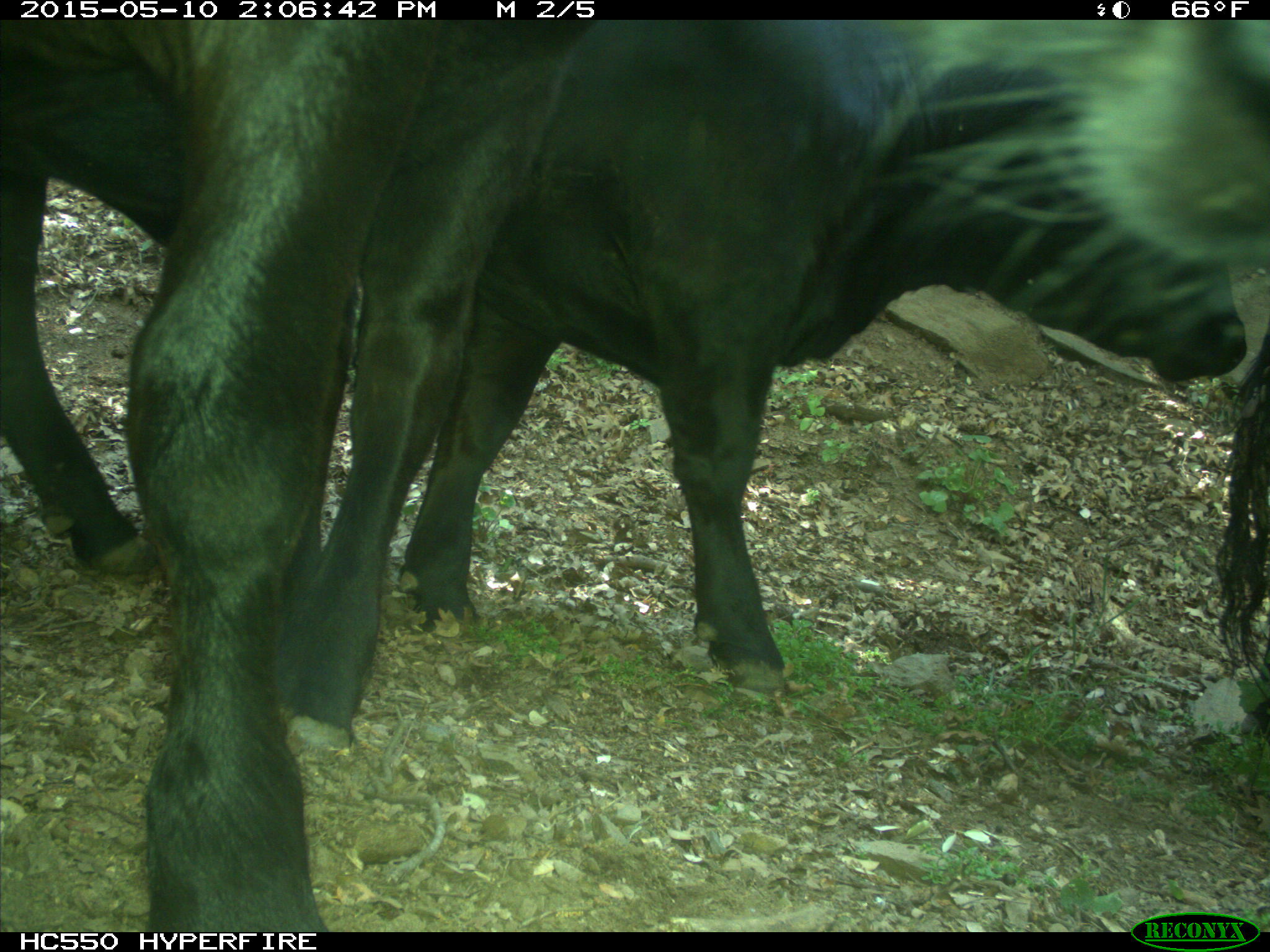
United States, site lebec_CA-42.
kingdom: Animalia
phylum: Chordata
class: Mammalia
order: Artiodactyla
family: Bovidae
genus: Bos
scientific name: Bos taurus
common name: domestic cow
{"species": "Bos taurus (domestic cow)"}